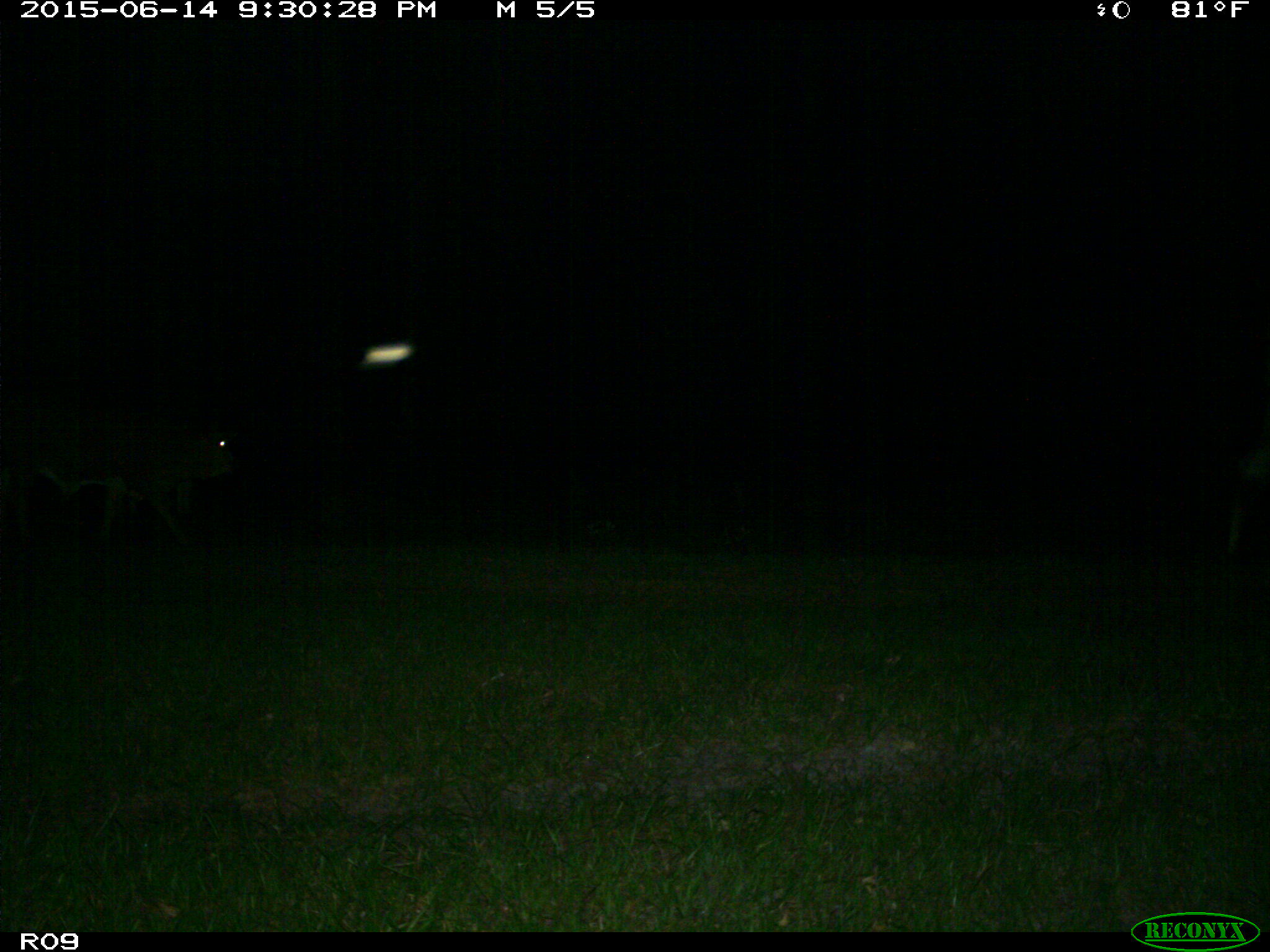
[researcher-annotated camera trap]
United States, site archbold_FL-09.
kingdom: Animalia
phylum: Chordata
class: Mammalia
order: Artiodactyla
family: Bovidae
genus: Bos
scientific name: Bos taurus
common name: domestic cow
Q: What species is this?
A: Bos taurus (domestic cow).